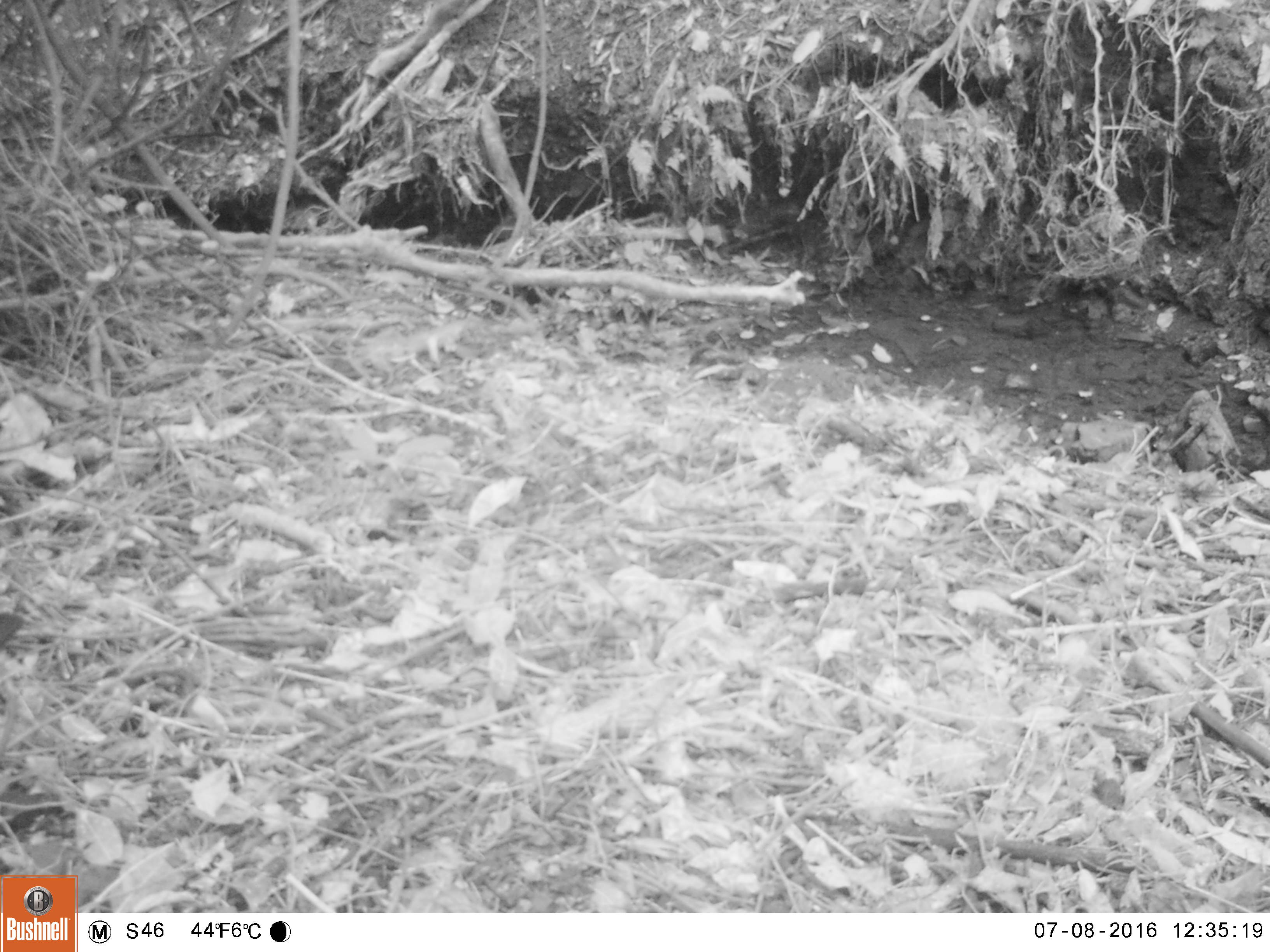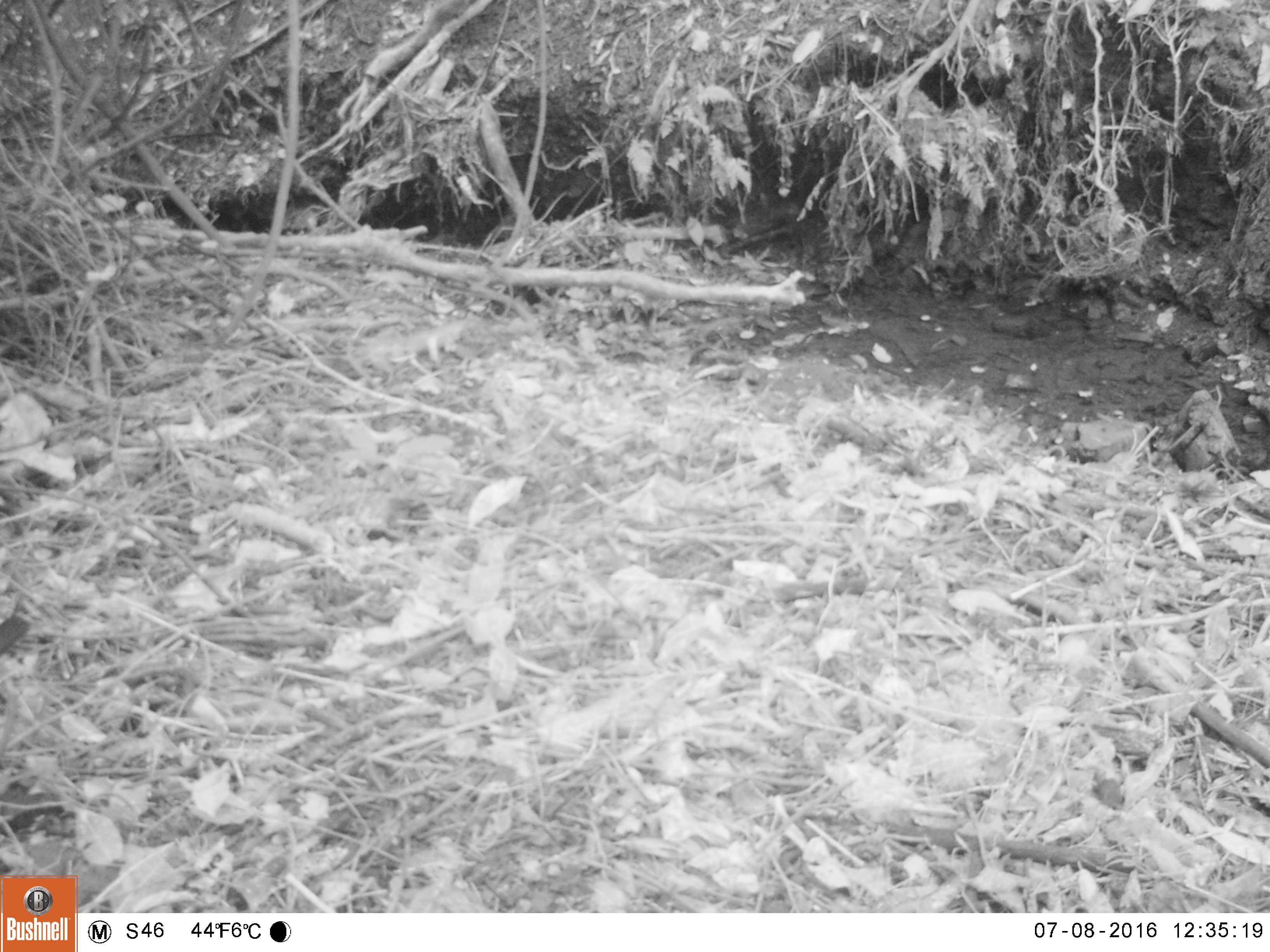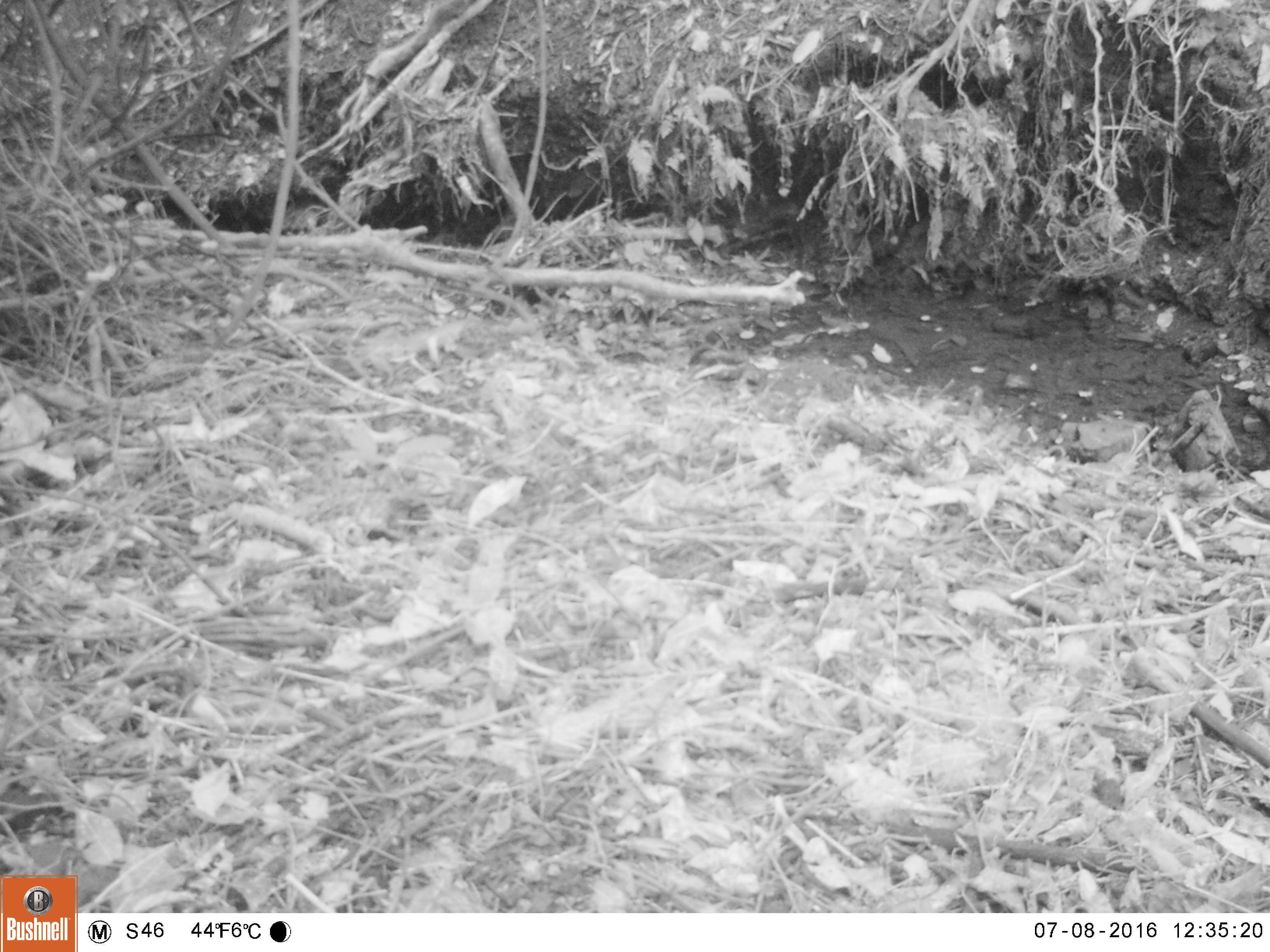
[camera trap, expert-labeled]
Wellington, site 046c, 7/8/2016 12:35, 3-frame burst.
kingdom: Animalia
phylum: Chordata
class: Aves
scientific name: Aves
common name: bird